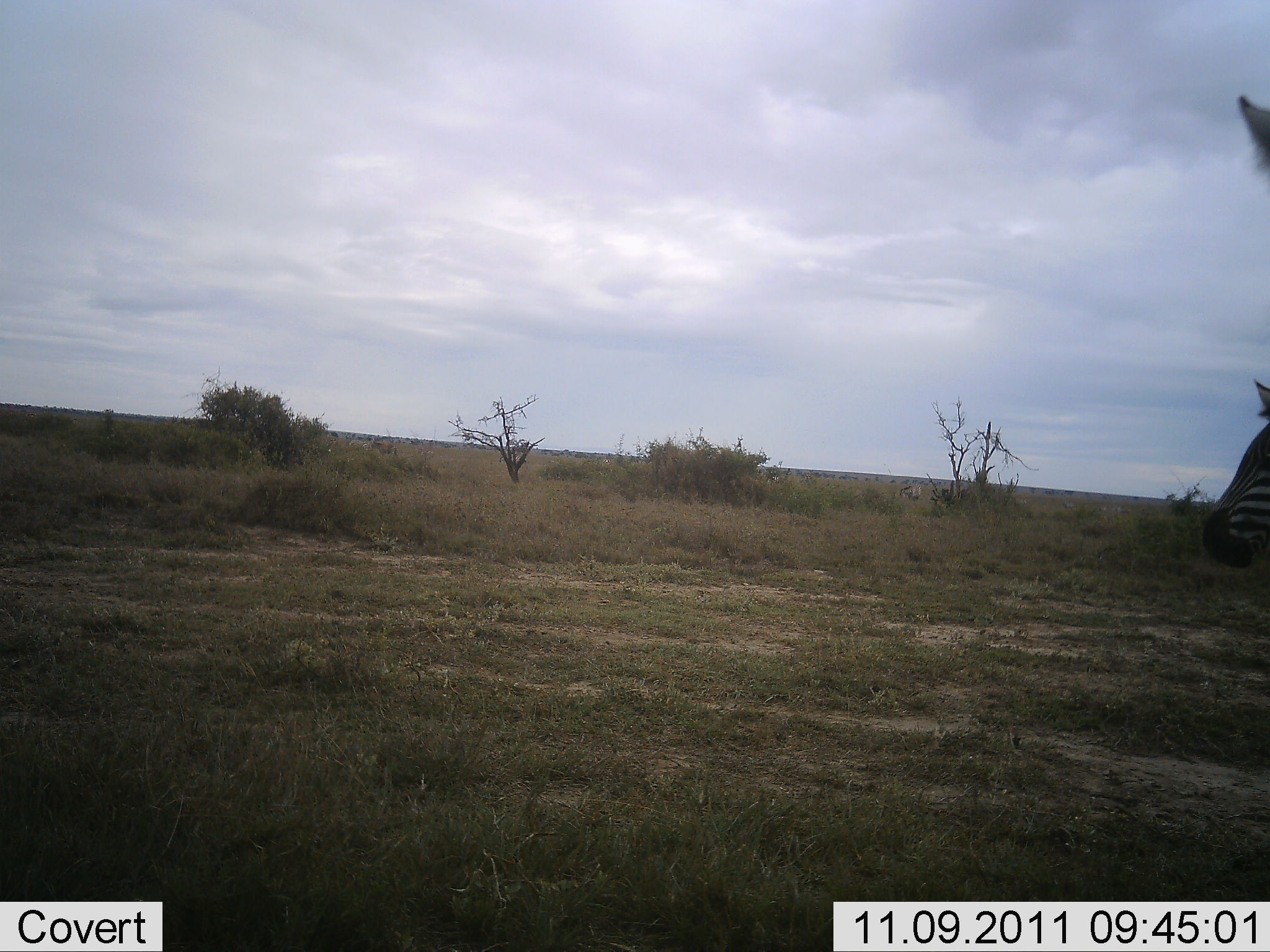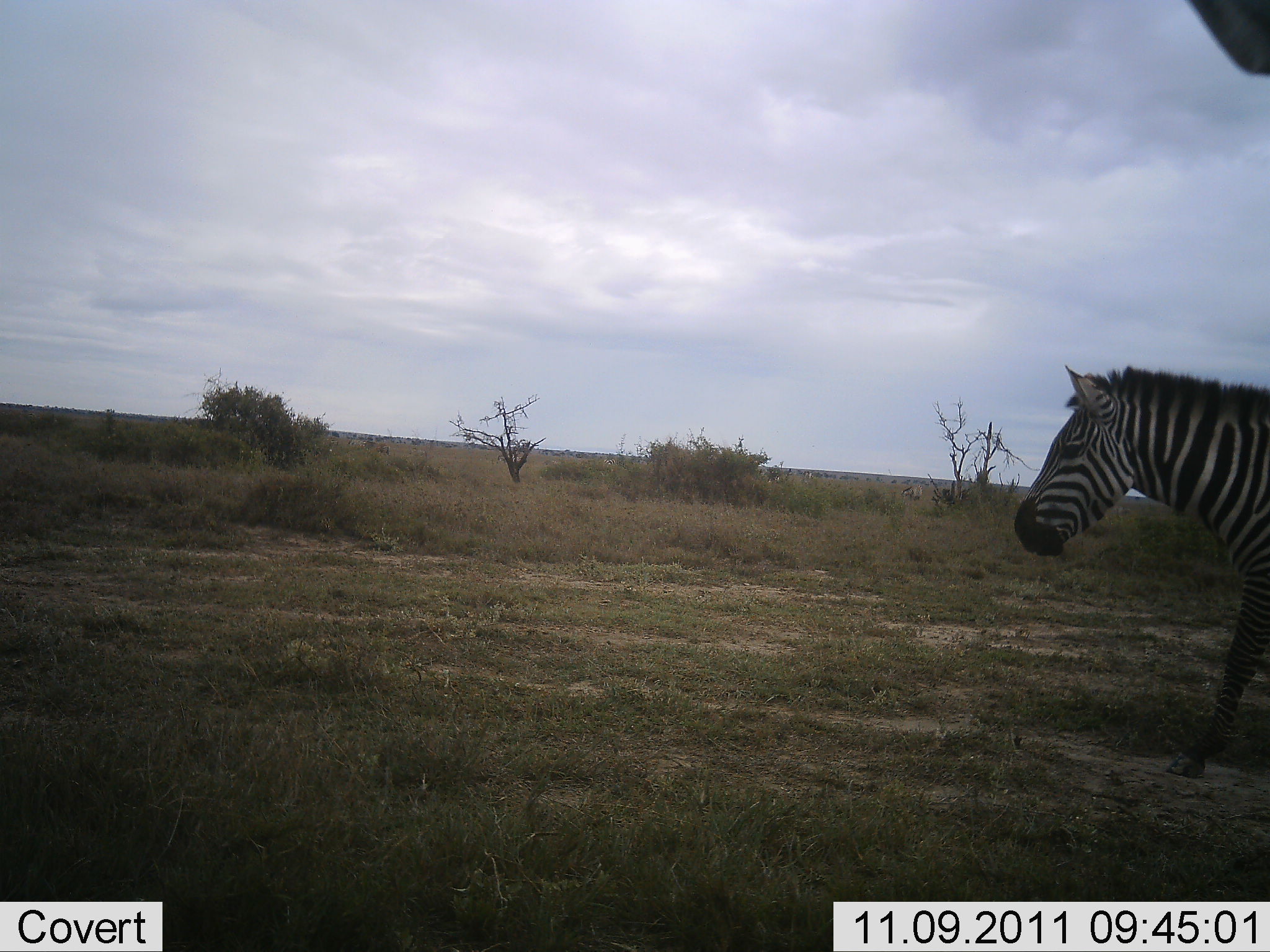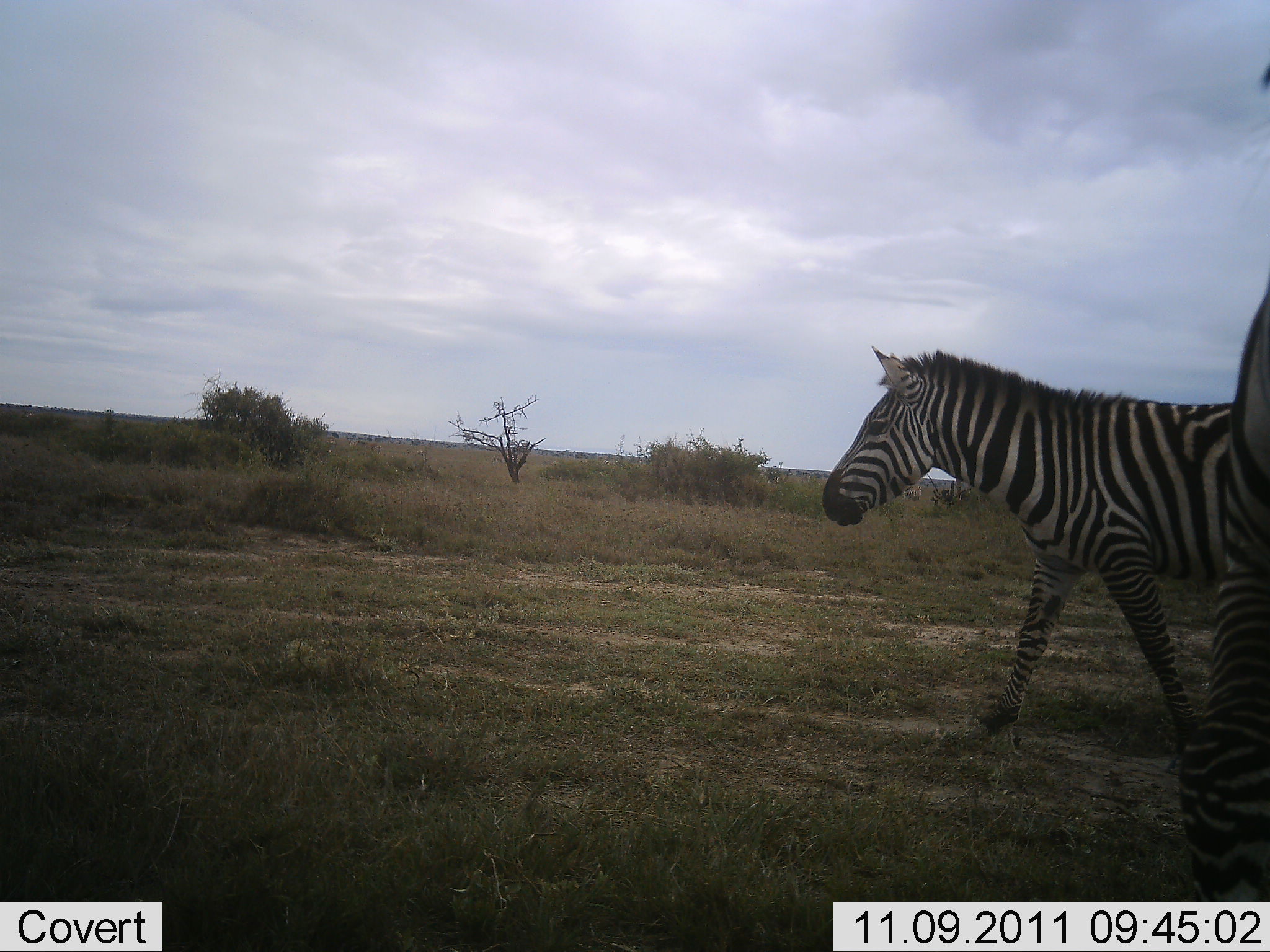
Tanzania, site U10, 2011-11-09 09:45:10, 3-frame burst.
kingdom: Animalia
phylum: Chordata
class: Mammalia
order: Perissodactyla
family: Equidae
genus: Equus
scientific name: Equus quagga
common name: plains zebra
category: zebra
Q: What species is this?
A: Zebra (plains zebra) (Equus quagga).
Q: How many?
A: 2.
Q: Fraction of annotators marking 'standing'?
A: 27%.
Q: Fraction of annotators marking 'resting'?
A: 0%.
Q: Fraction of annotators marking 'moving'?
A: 91%.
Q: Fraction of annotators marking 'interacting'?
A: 0%.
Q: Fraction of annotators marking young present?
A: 0%.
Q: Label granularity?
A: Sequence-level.